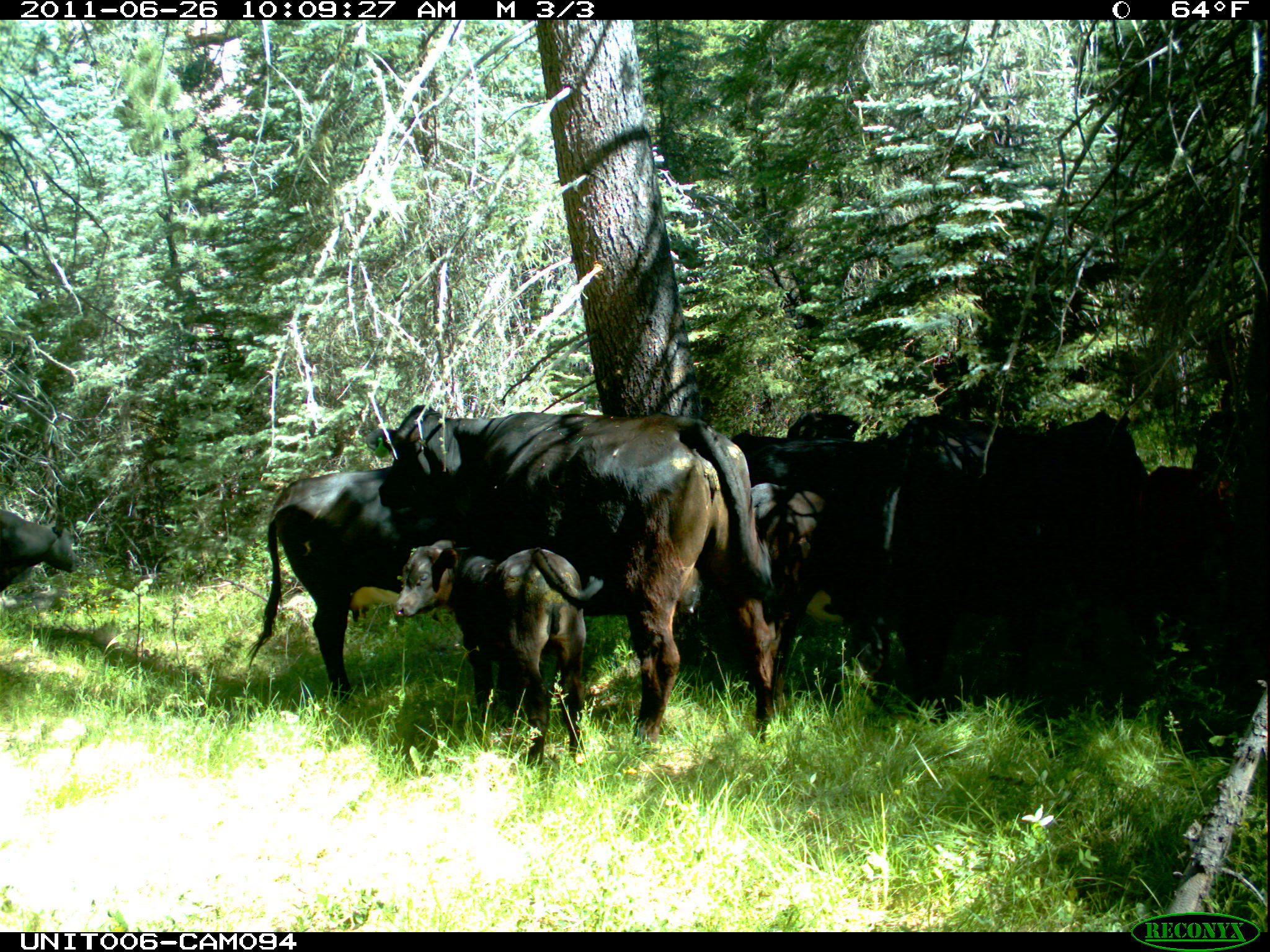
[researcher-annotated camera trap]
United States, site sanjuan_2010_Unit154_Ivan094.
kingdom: Animalia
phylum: Chordata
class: Mammalia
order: Artiodactyla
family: Bovidae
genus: Bos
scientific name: Bos taurus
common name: domestic cow